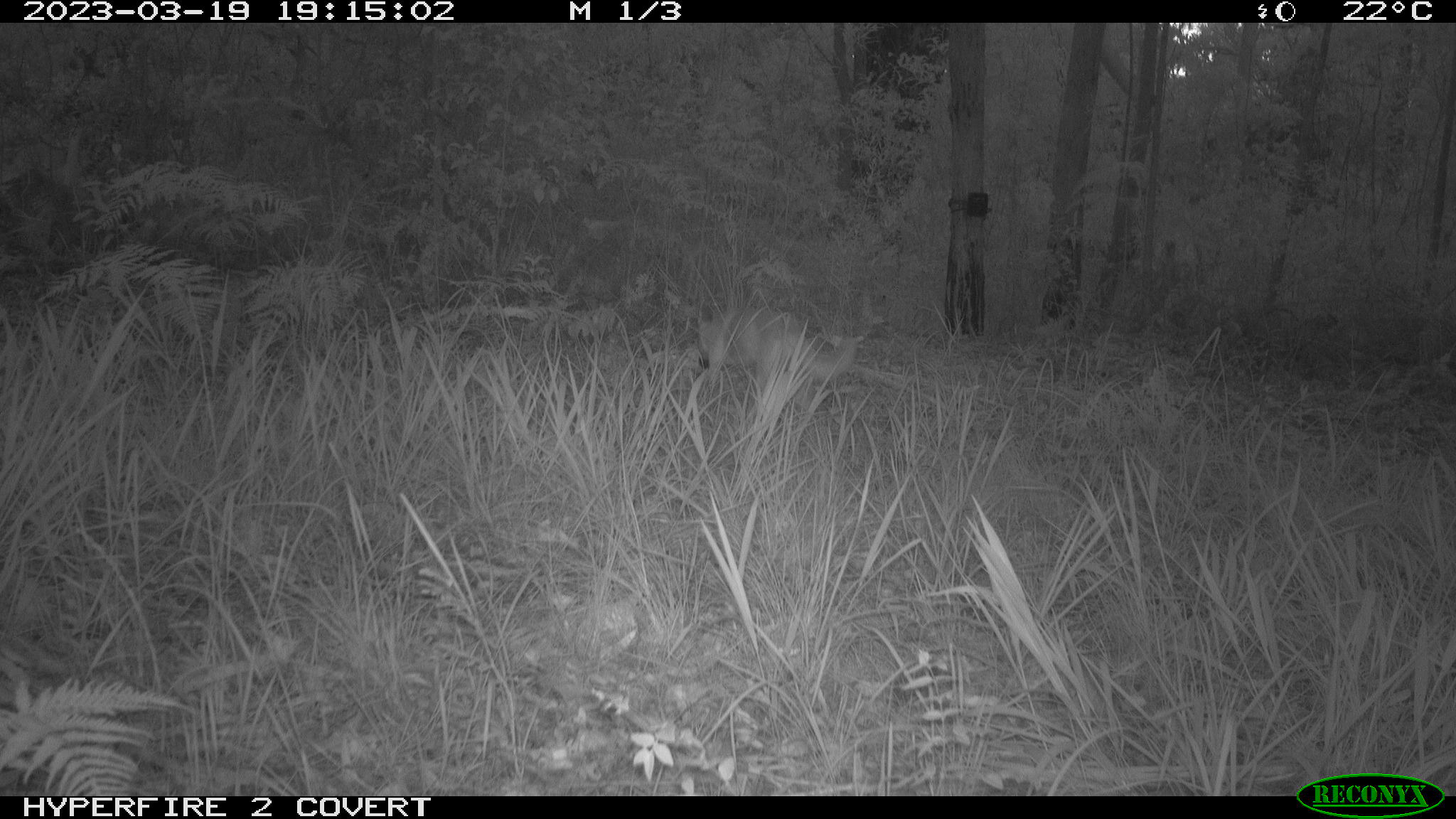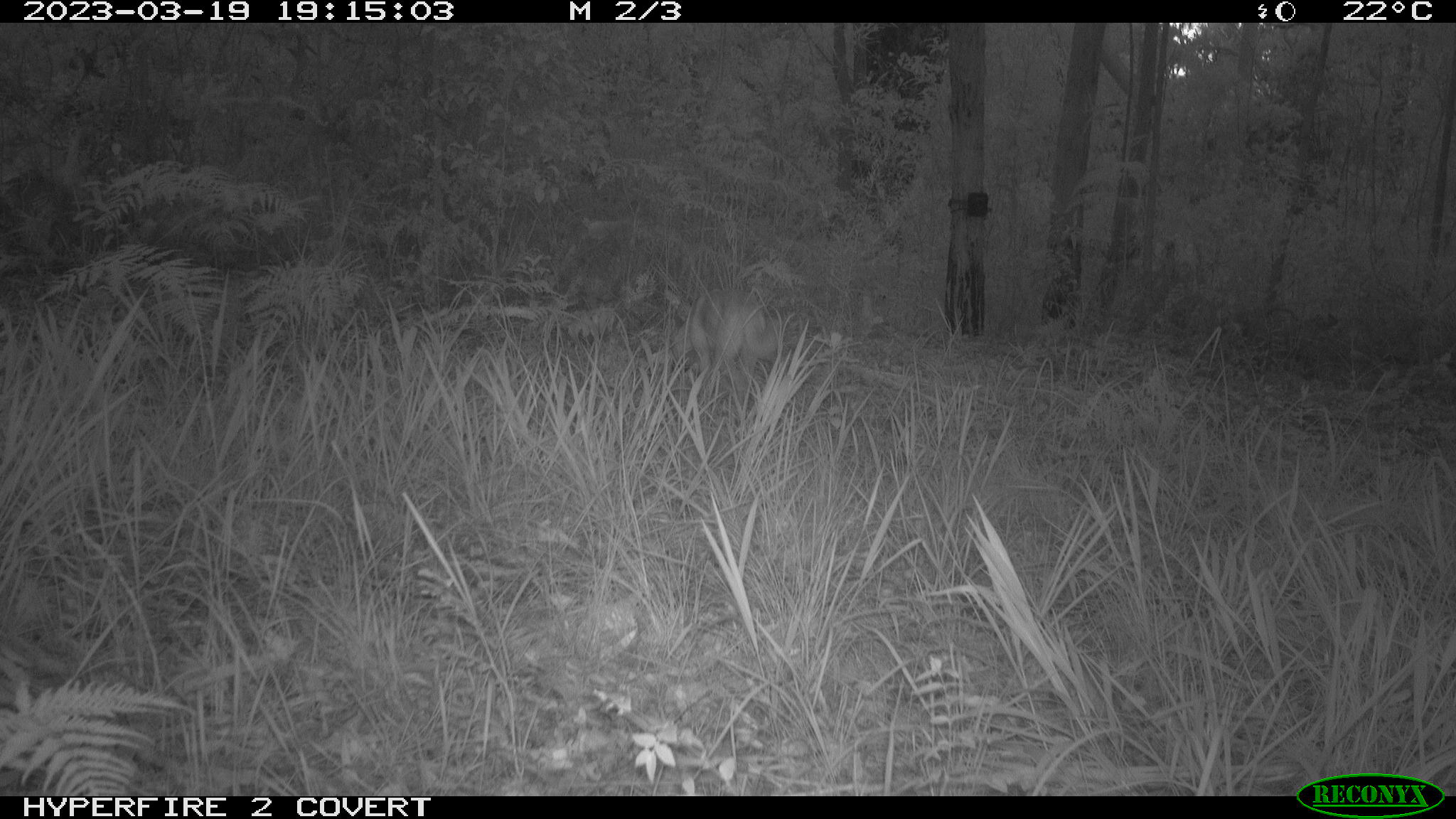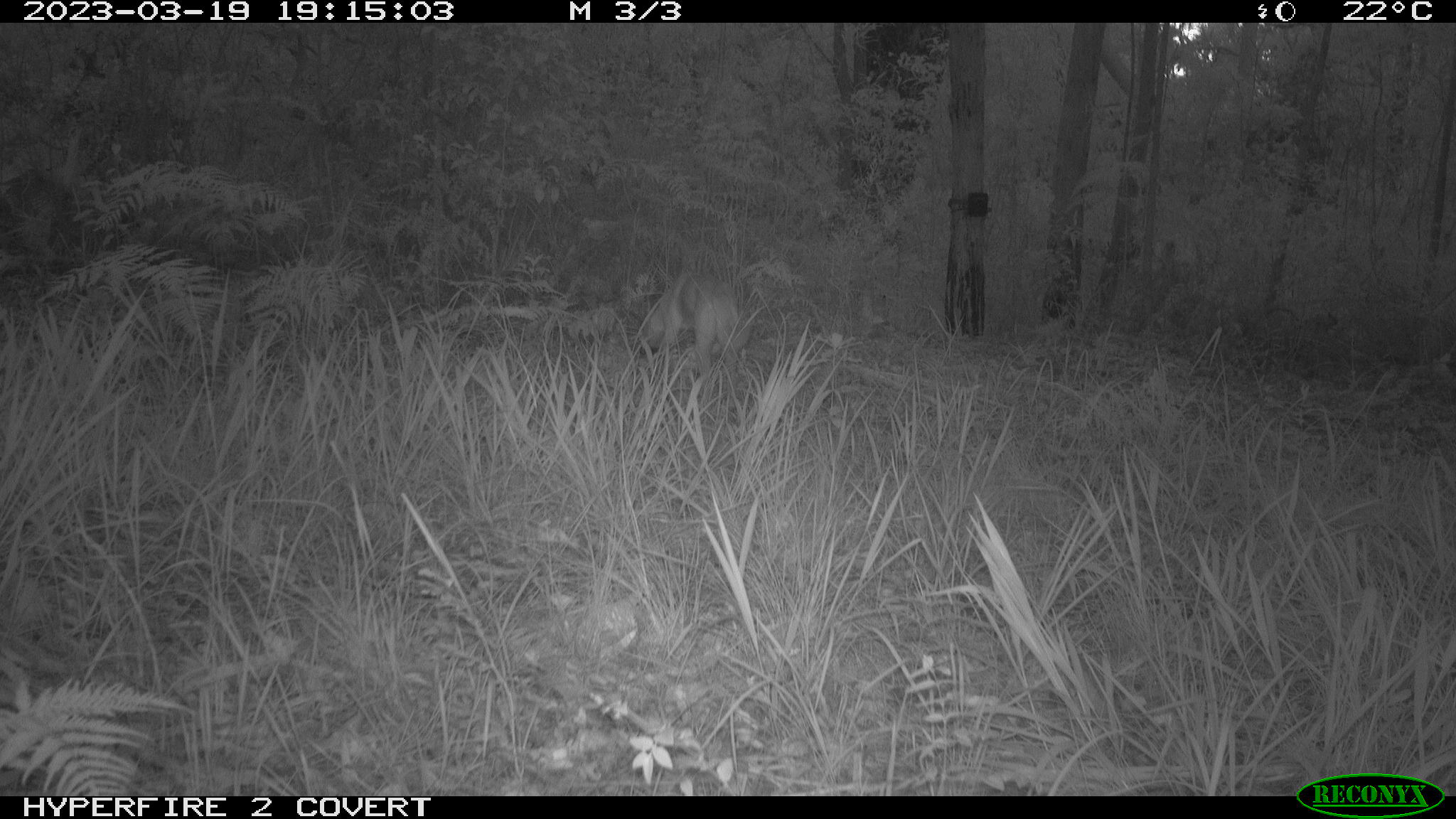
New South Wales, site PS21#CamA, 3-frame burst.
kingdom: Animalia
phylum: Chordata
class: Mammalia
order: Carnivora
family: Canidae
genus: Canis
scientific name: Canis familiaris dingo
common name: dingo